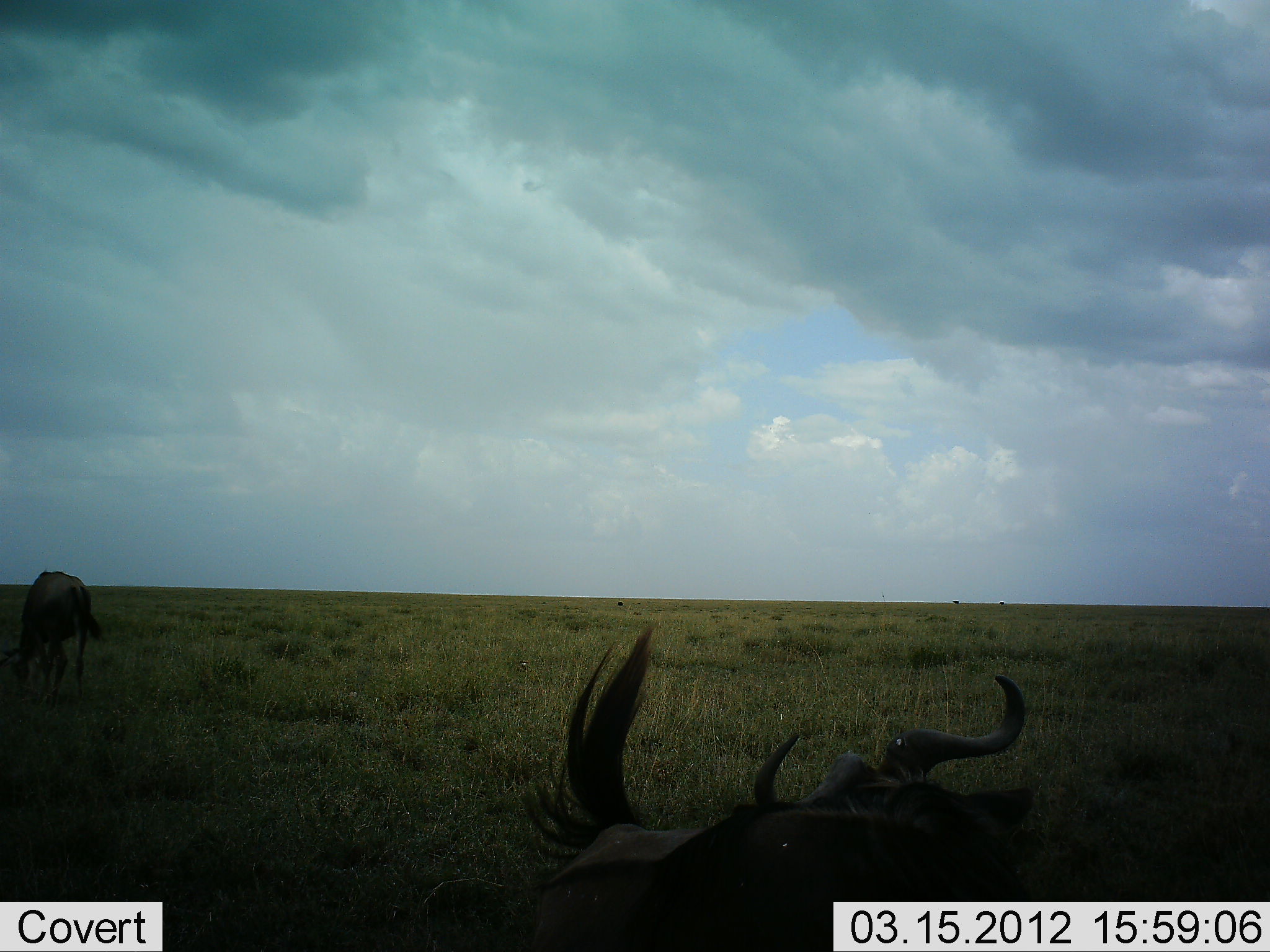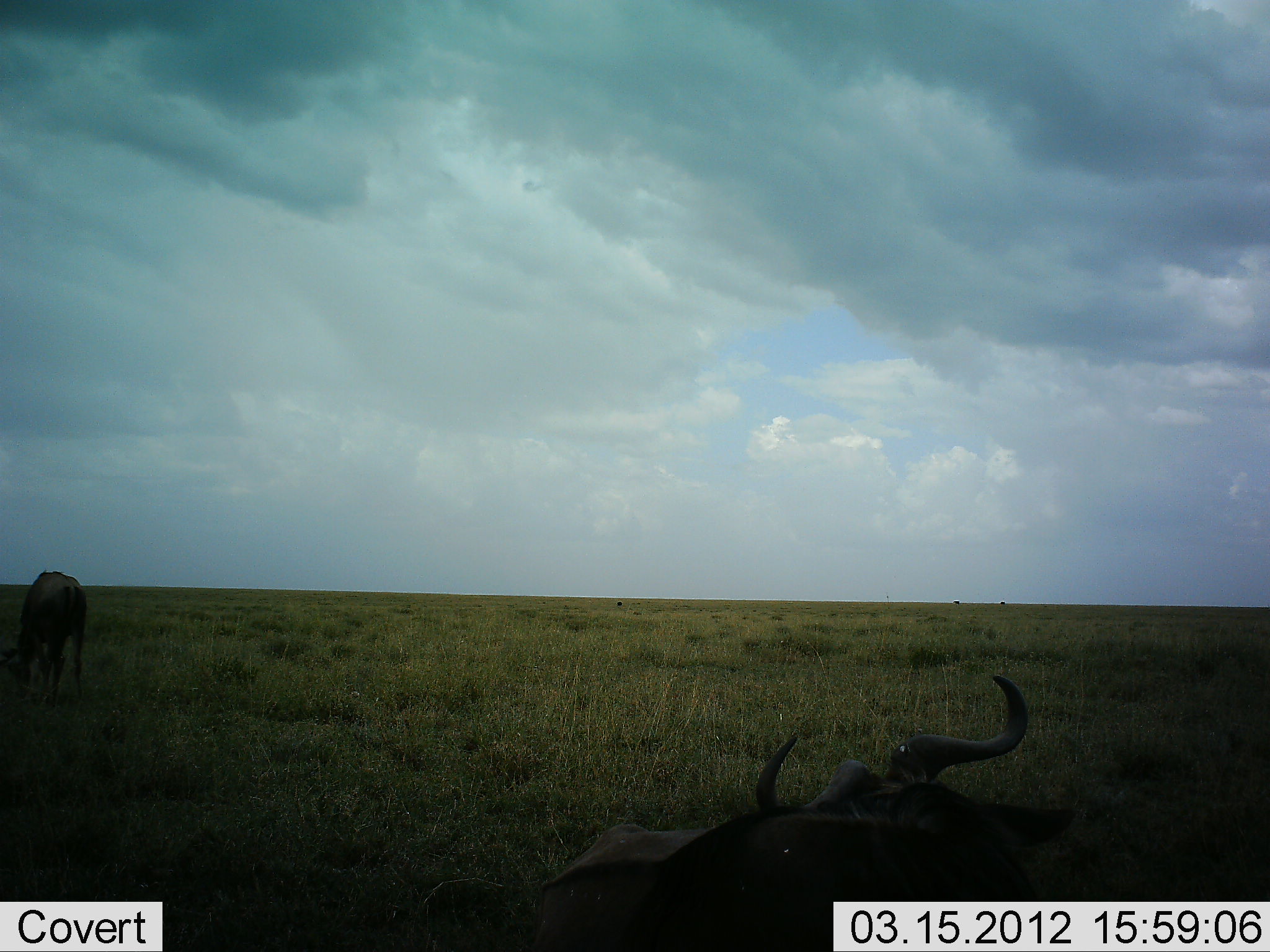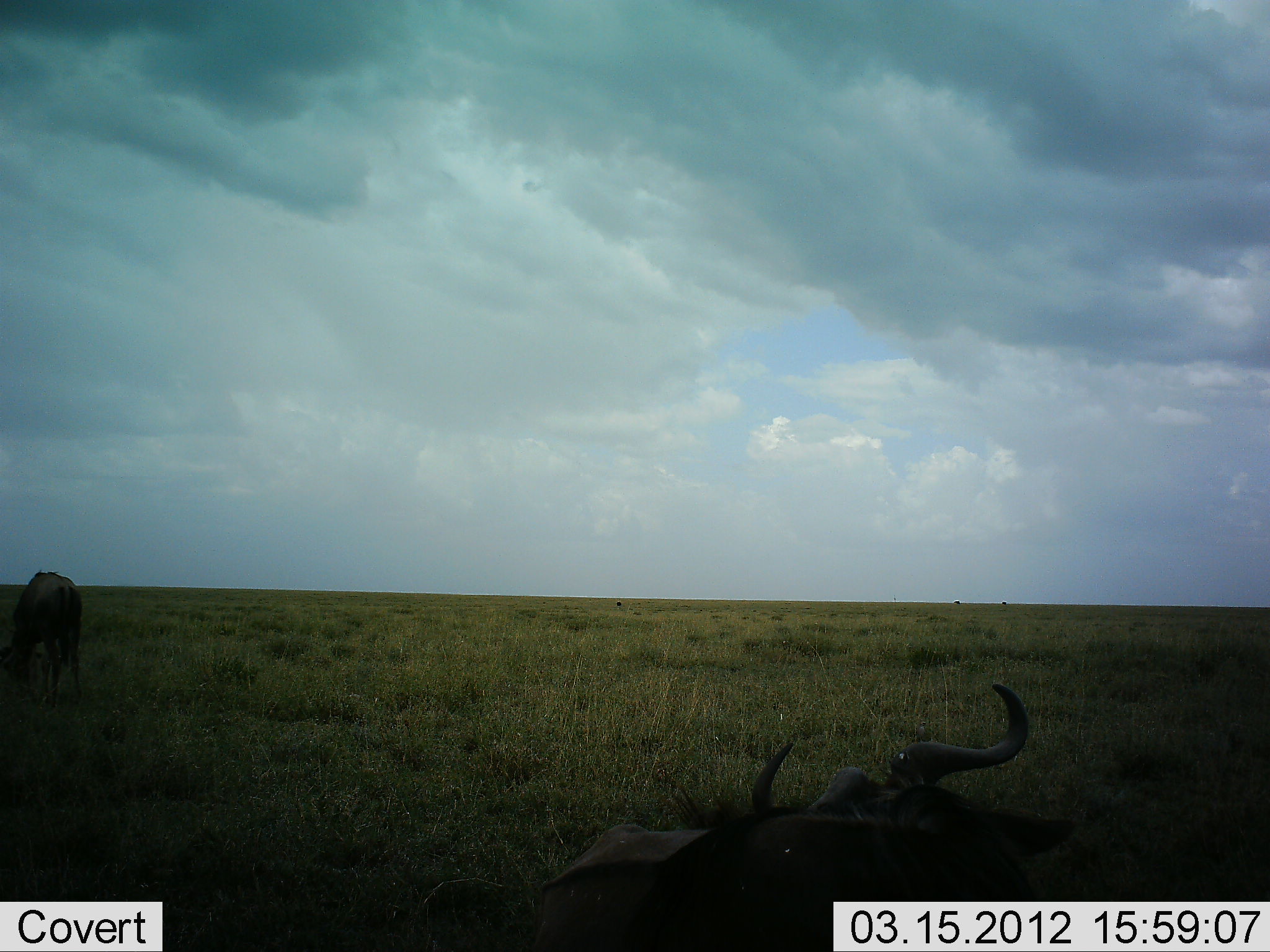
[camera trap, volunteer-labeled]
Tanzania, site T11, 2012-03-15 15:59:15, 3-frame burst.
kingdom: Animalia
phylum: Chordata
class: Mammalia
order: Artiodactyla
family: Bovidae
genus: Connochaetes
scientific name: Connochaetes taurinus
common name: blue wildebeest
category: wildebeest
Wildebeest (blue wildebeest) (Connochaetes taurinus), count 2. Behavior (volunteer vote fractions): standing 64%, resting 77%, moving 0%, interacting 0%. Young present (vote fraction): 0%. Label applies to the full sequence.